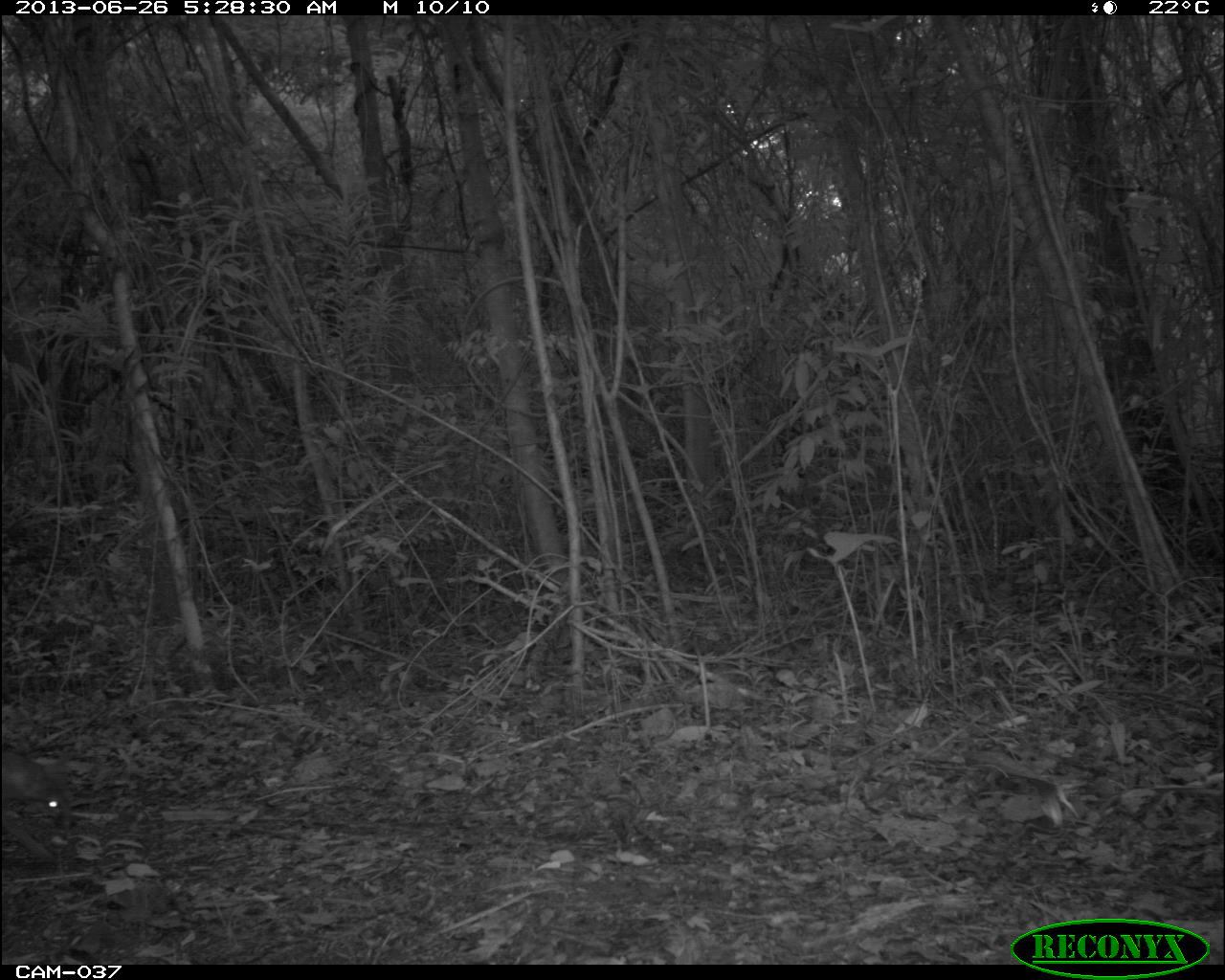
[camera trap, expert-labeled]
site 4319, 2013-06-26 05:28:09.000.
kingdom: Animalia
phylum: Chordata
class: Mammalia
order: Carnivora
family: Canidae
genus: Urocyon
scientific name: Urocyon cinereoargenteus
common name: gray fox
Urocyon cinereoargenteus (gray fox), count 1.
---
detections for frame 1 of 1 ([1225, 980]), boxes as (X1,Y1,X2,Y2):
urocyon cinereoargenteus: (0,745,72,861)